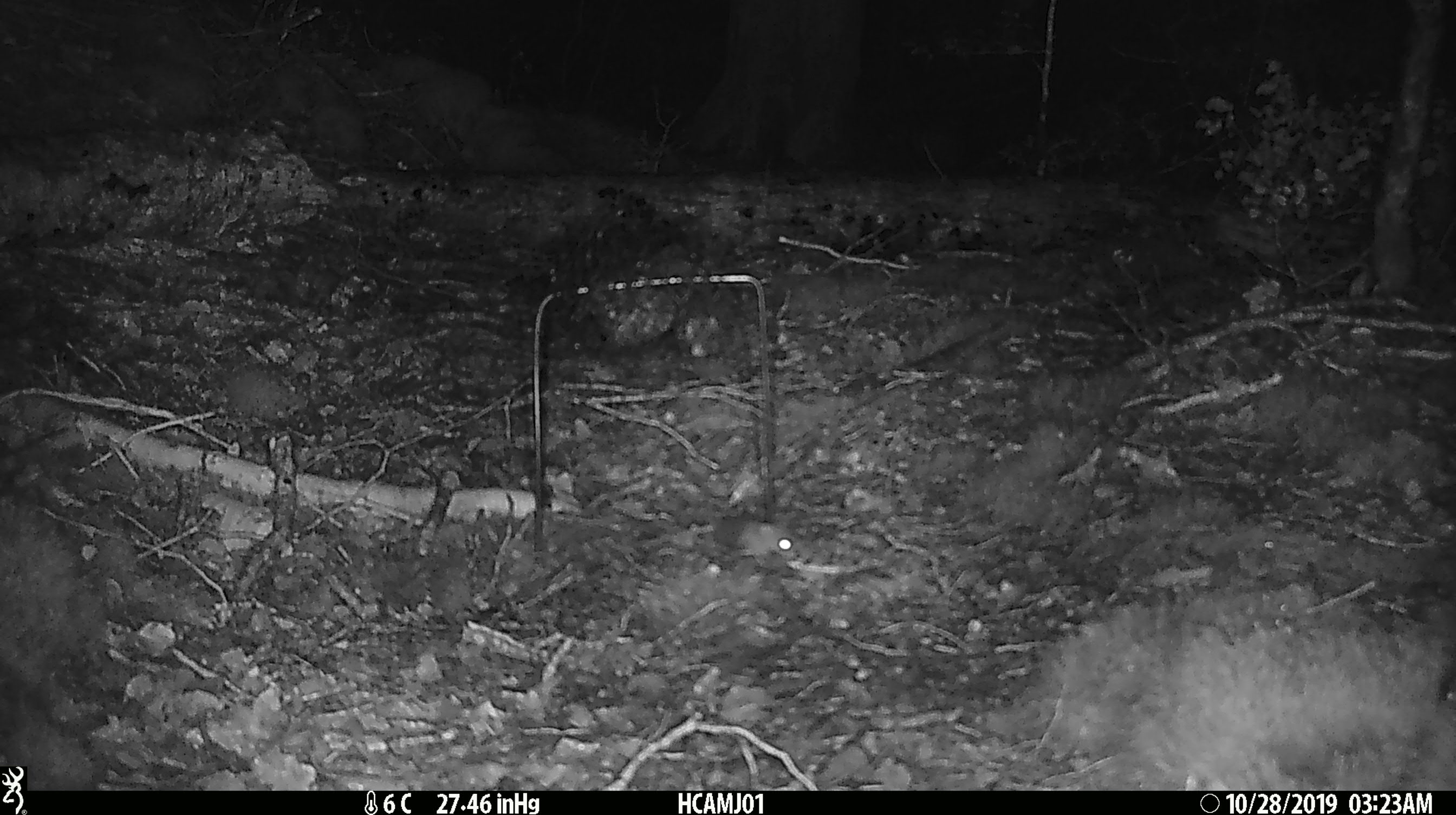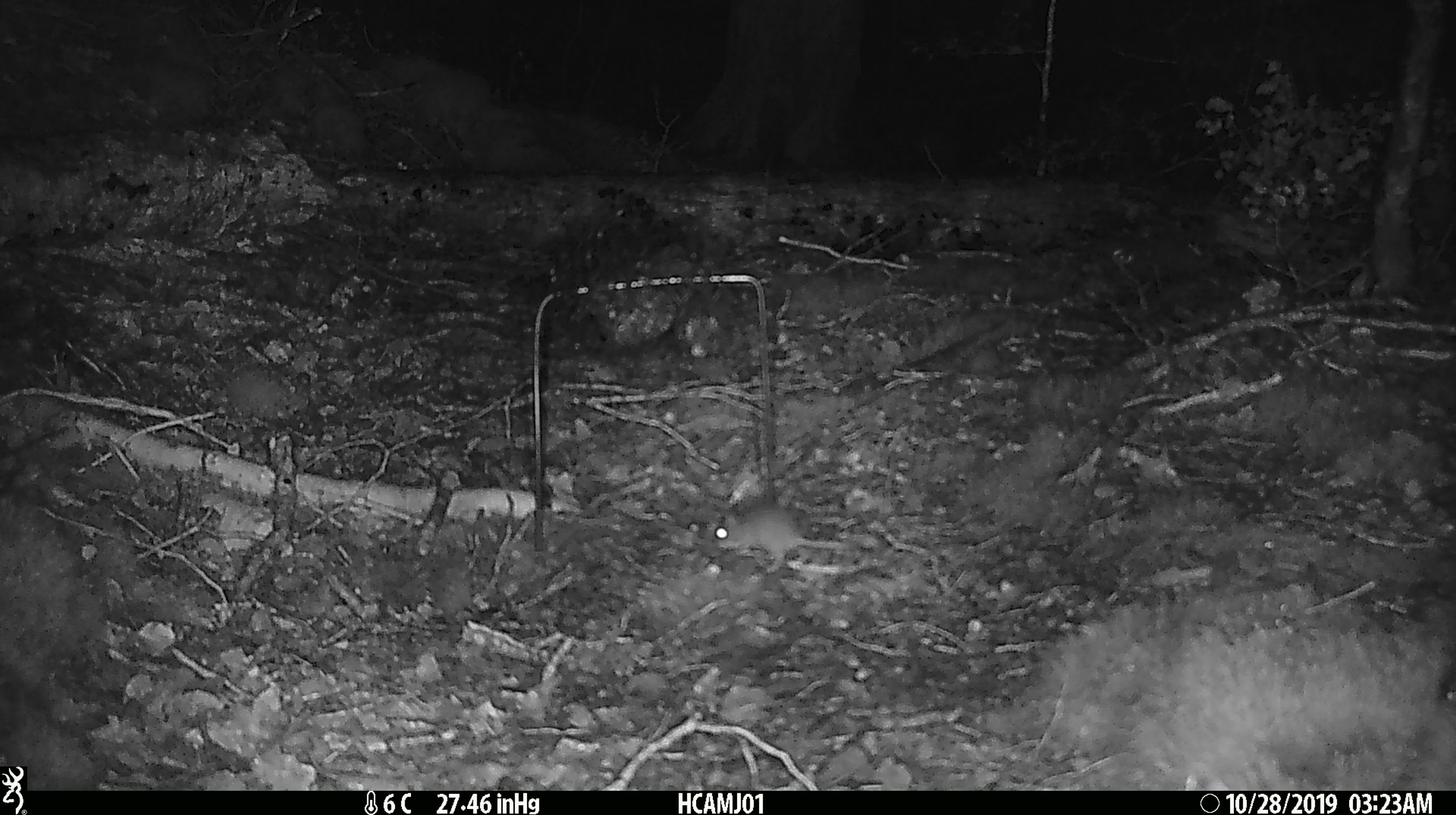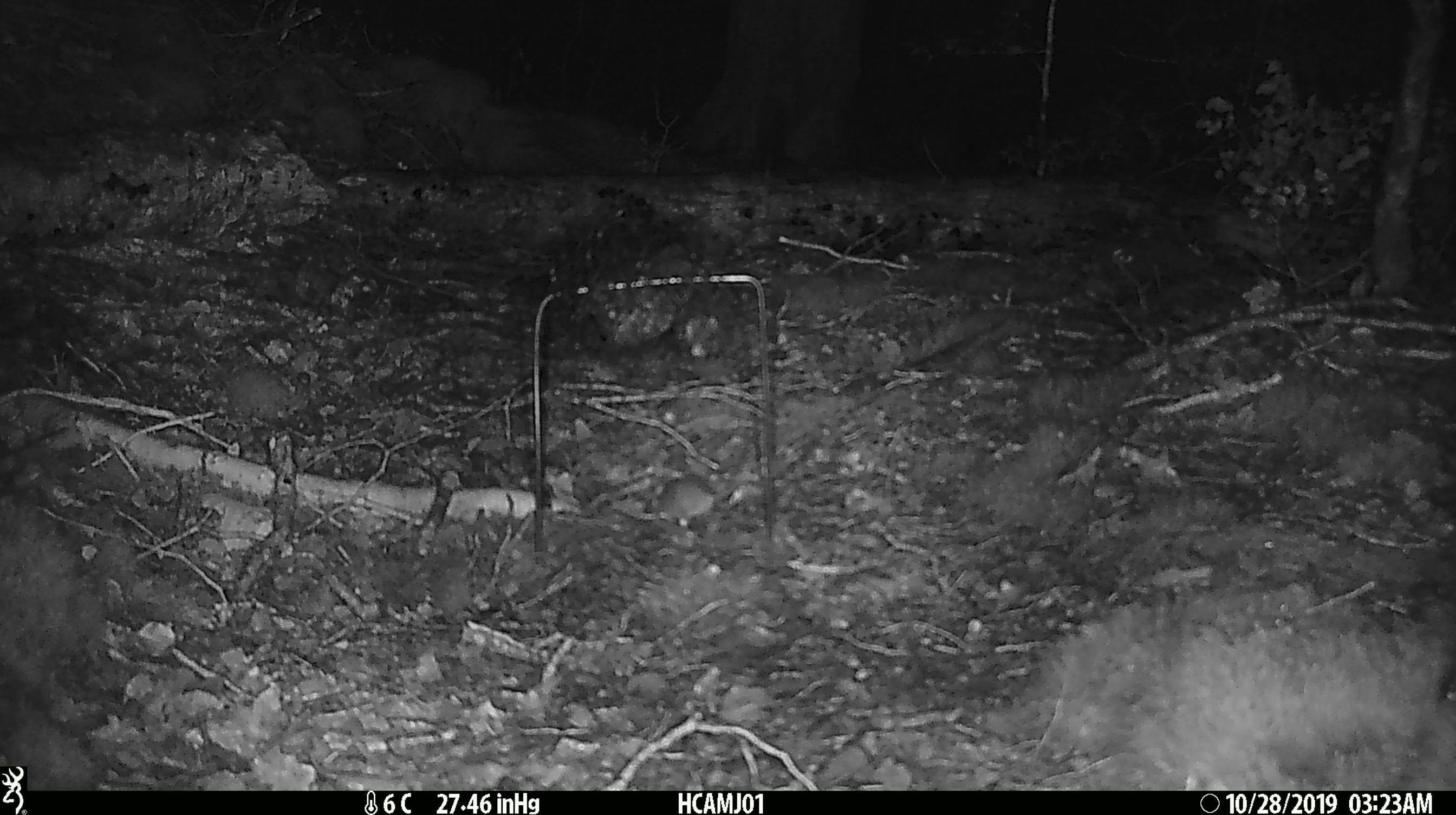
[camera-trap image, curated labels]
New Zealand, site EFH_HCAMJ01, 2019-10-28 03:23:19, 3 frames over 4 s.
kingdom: Animalia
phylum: Chordata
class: Mammalia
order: Rodentia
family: Muridae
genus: Mus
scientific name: Mus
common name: mouse